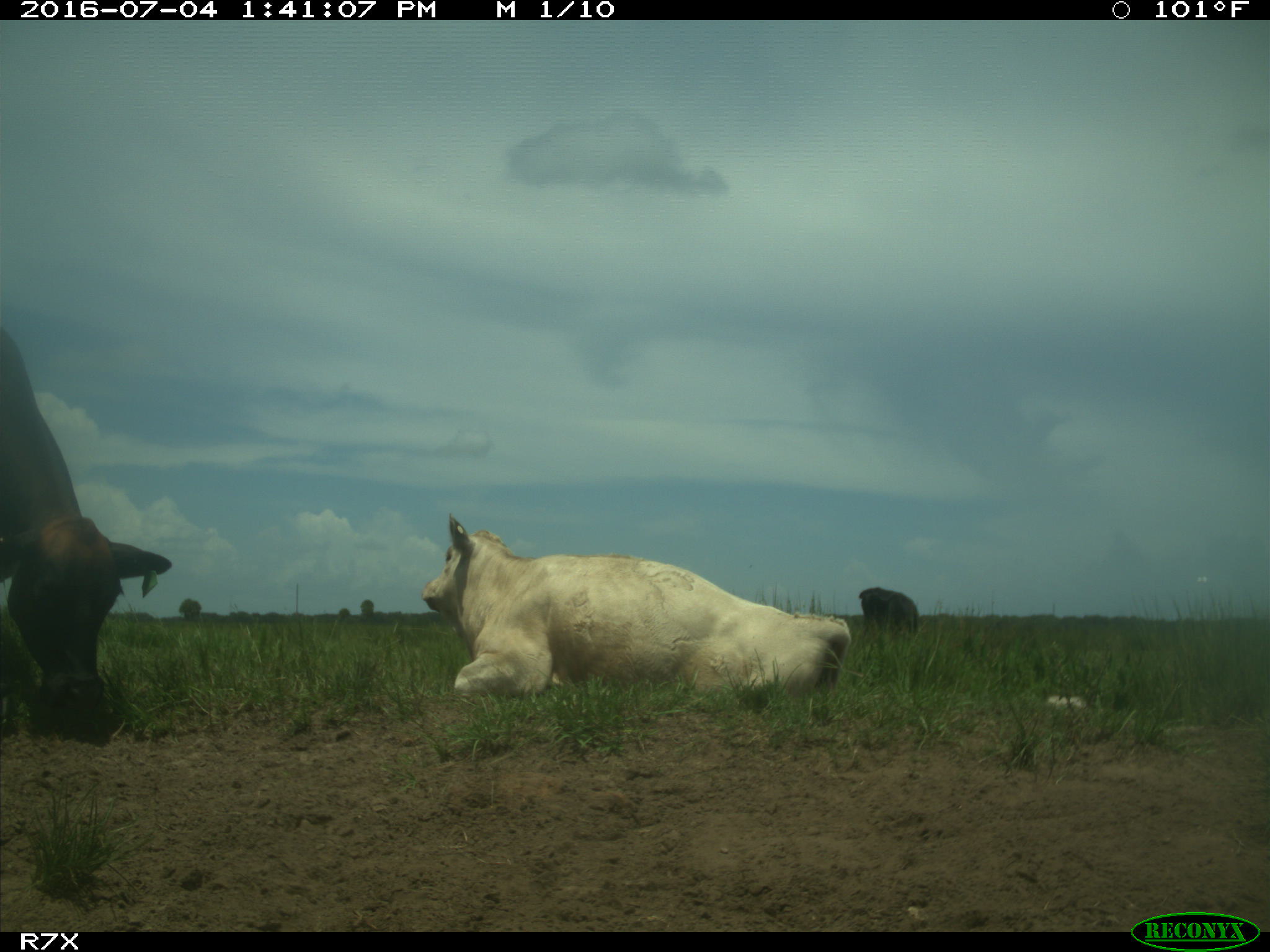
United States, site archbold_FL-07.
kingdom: Animalia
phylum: Chordata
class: Mammalia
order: Artiodactyla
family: Bovidae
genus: Bos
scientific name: Bos taurus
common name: domestic cow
Bos taurus (domestic cow).